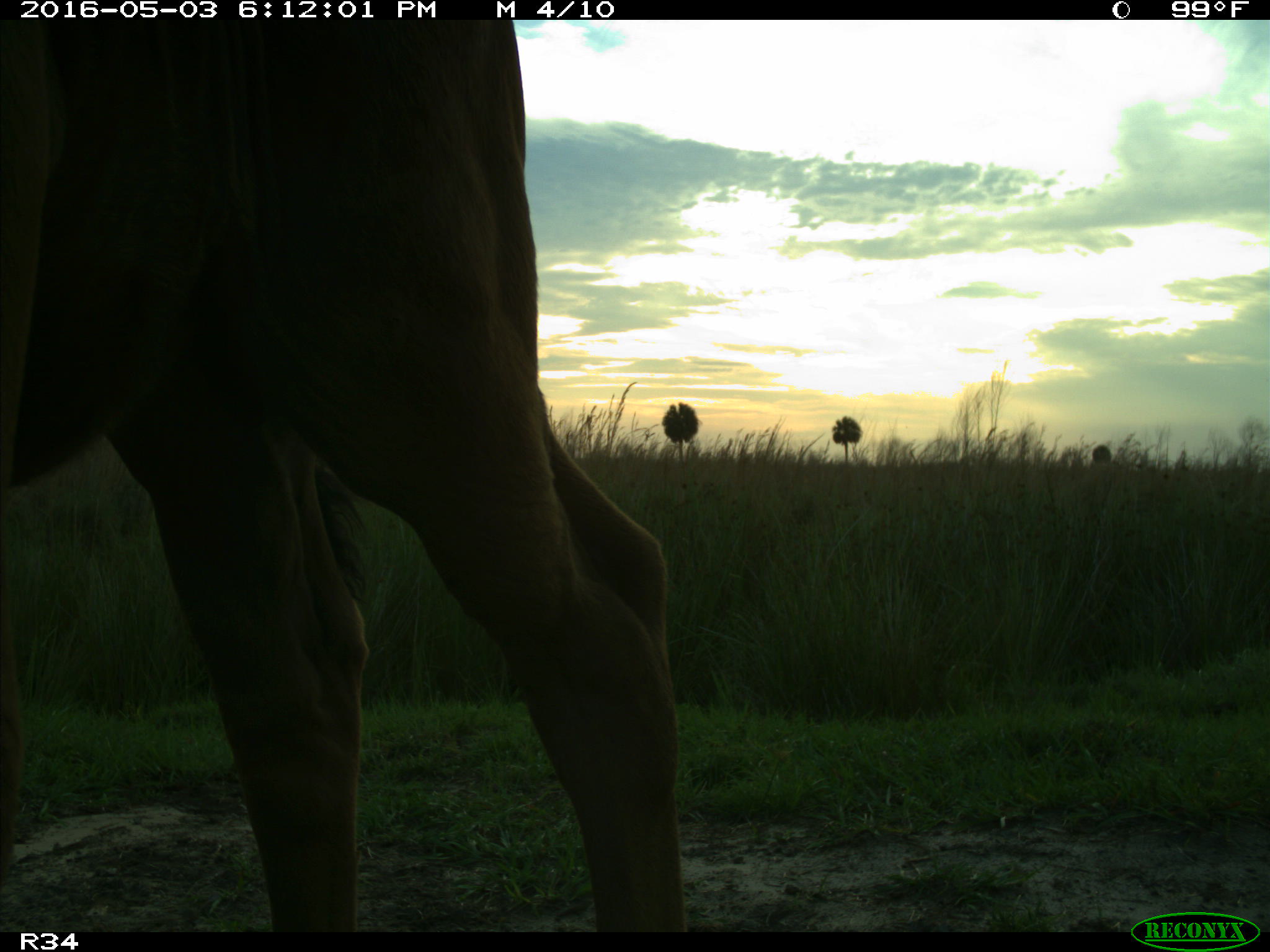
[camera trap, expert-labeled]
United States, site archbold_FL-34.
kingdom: Animalia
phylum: Chordata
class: Mammalia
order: Artiodactyla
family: Bovidae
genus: Bos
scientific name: Bos taurus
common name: domestic cow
Bos taurus (domestic cow).